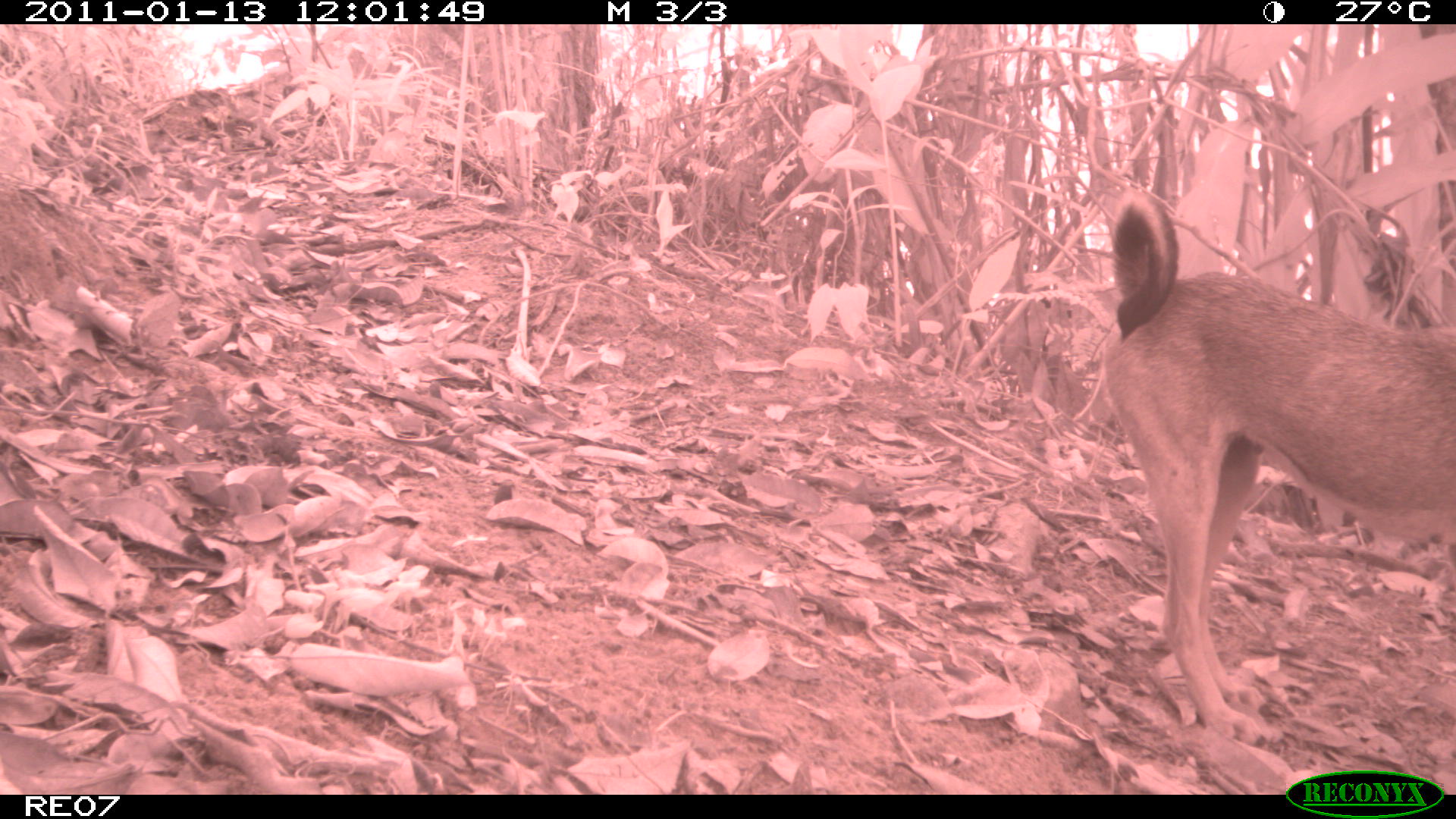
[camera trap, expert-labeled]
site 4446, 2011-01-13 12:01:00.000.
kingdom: Animalia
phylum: Chordata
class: Mammalia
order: Carnivora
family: Canidae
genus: Canis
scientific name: Canis familiaris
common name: domestic dog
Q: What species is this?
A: Canis familiaris (domestic dog).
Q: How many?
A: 2.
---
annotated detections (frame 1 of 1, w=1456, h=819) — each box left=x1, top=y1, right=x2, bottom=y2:
canis familiaris: left=1097, top=184, right=1454, bottom=750